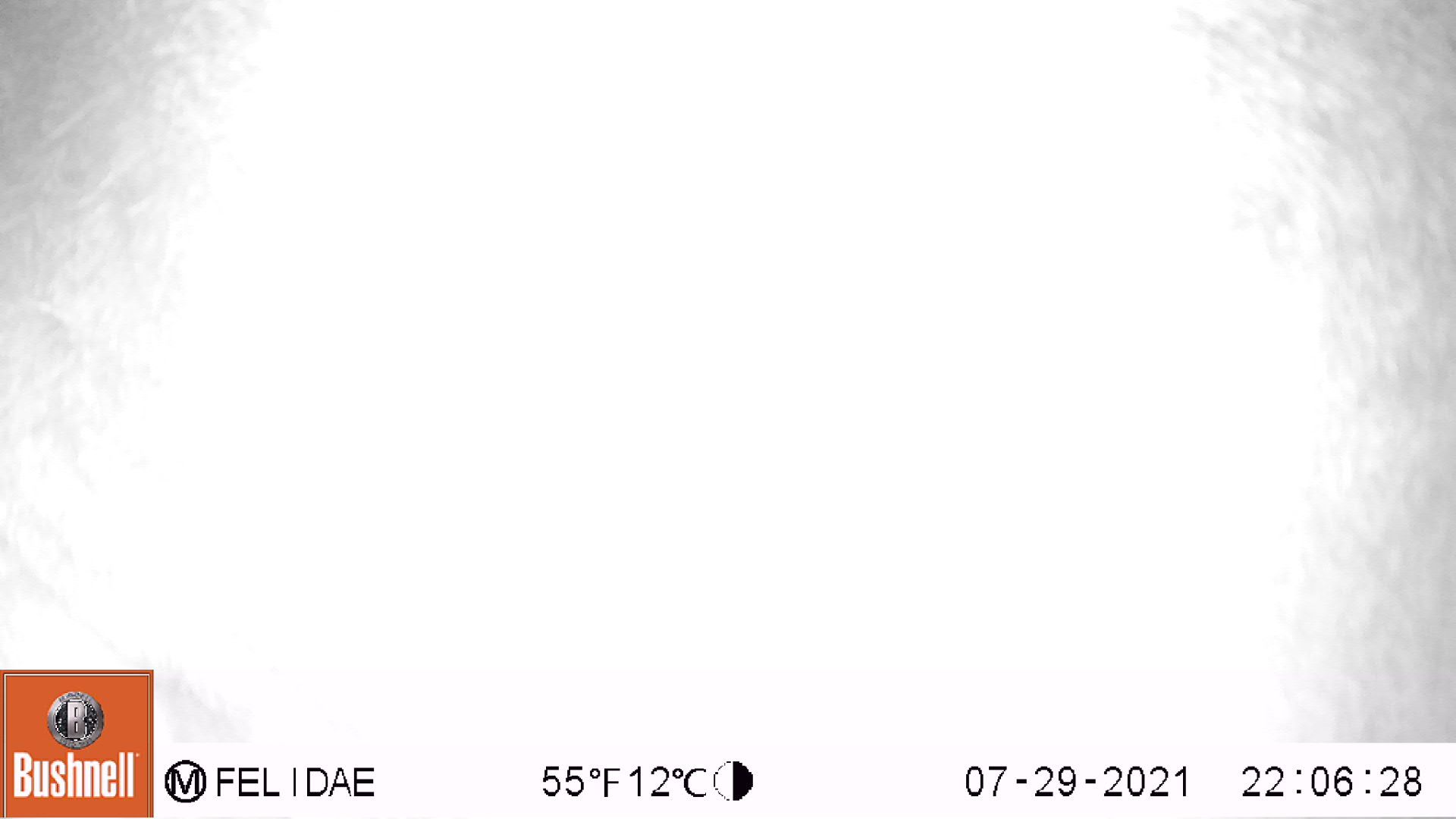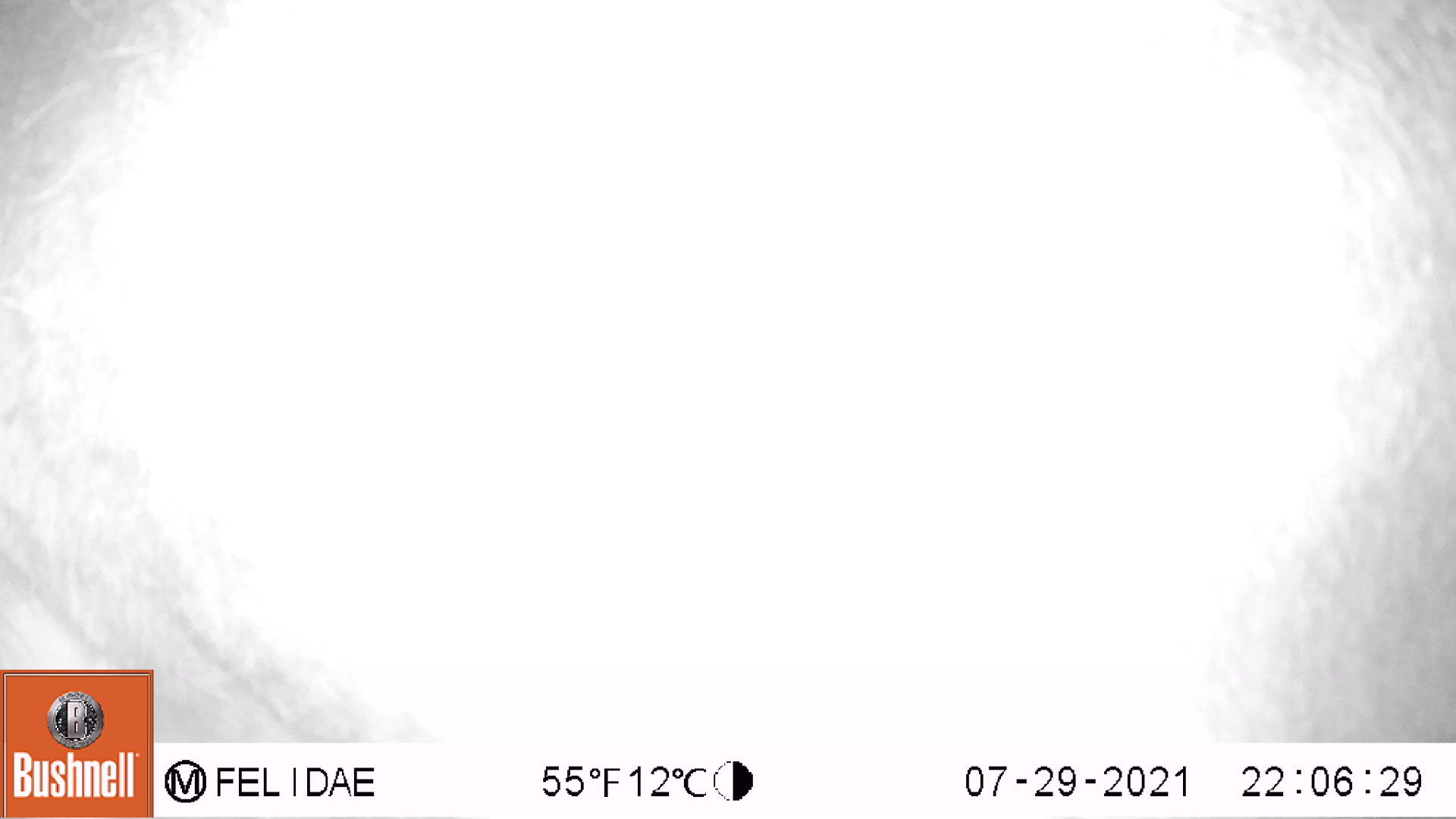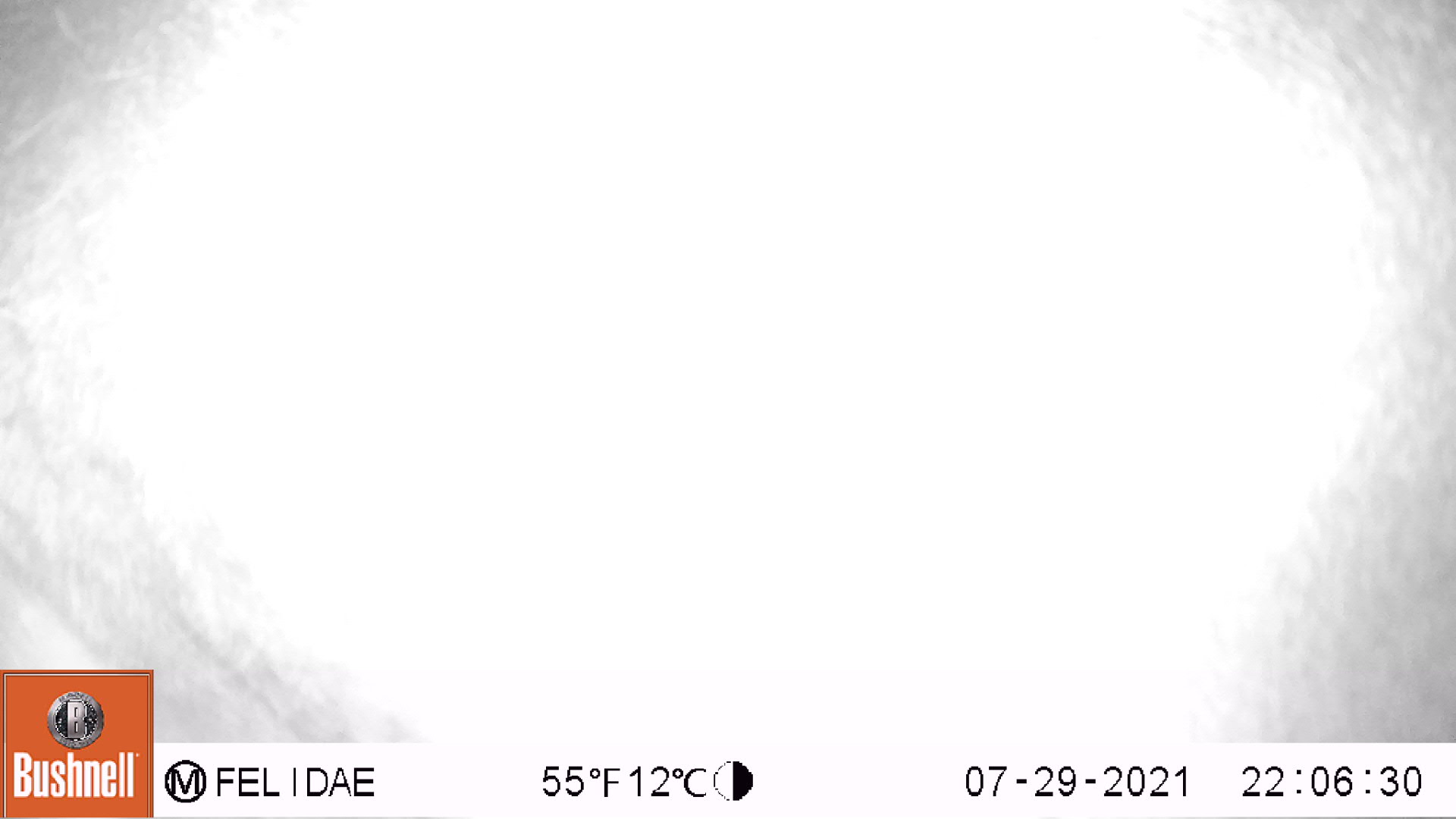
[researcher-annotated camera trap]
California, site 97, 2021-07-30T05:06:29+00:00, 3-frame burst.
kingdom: Animalia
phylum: Chordata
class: Mammalia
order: Artiodactyla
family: Cervidae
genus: Odocoileus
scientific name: Odocoileus hemionus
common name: mule deer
Mule deer (Odocoileus hemionus).